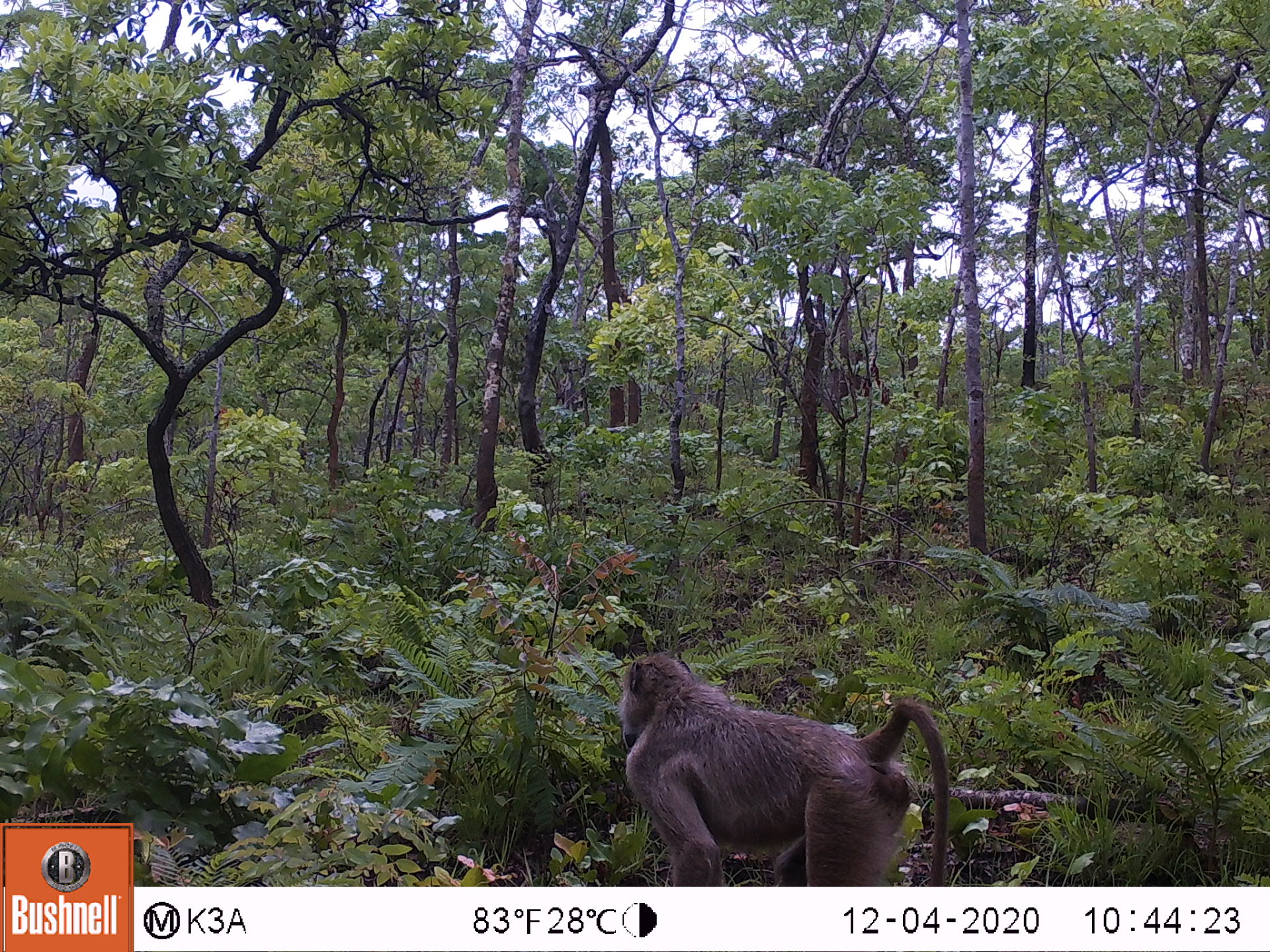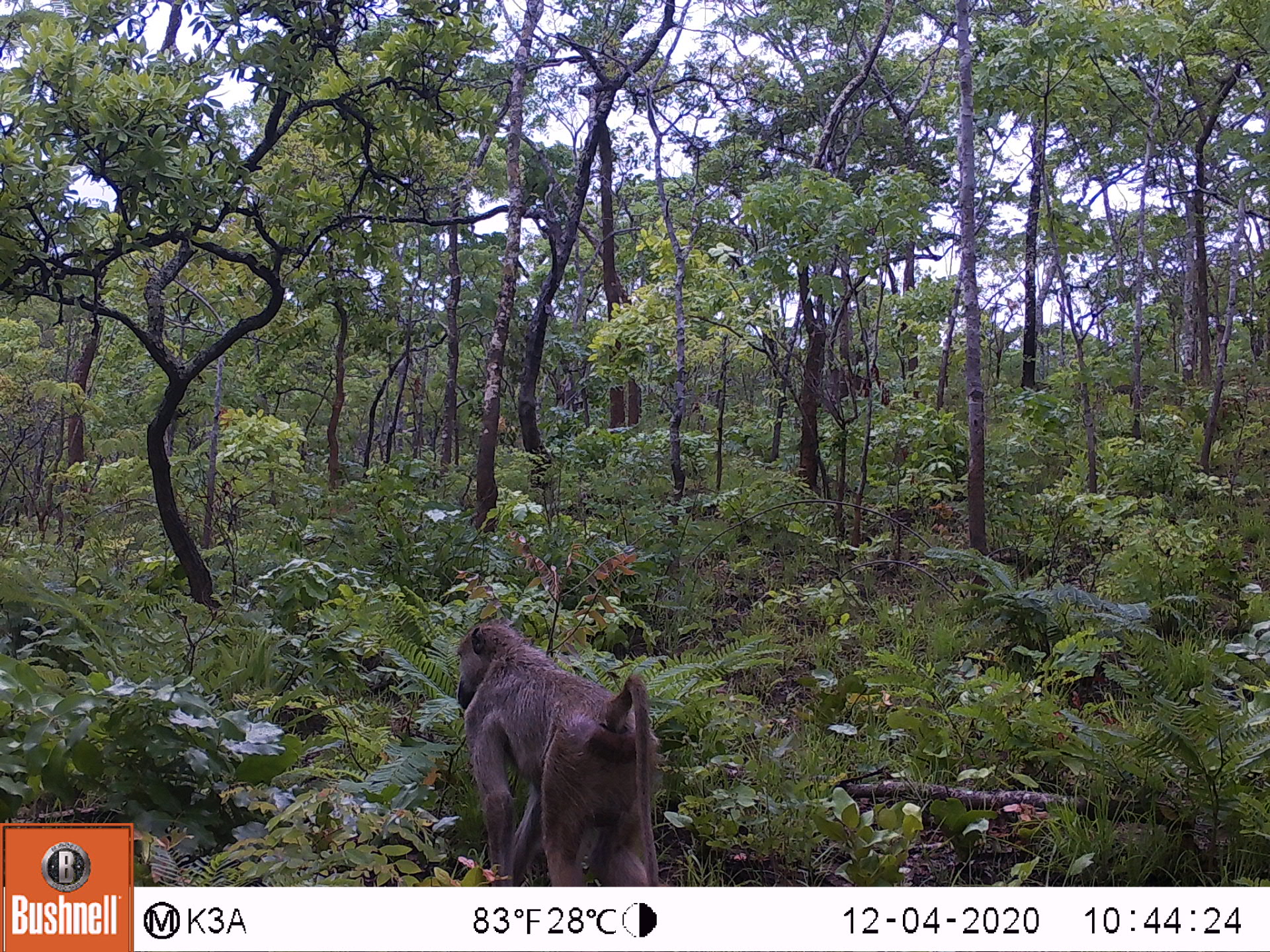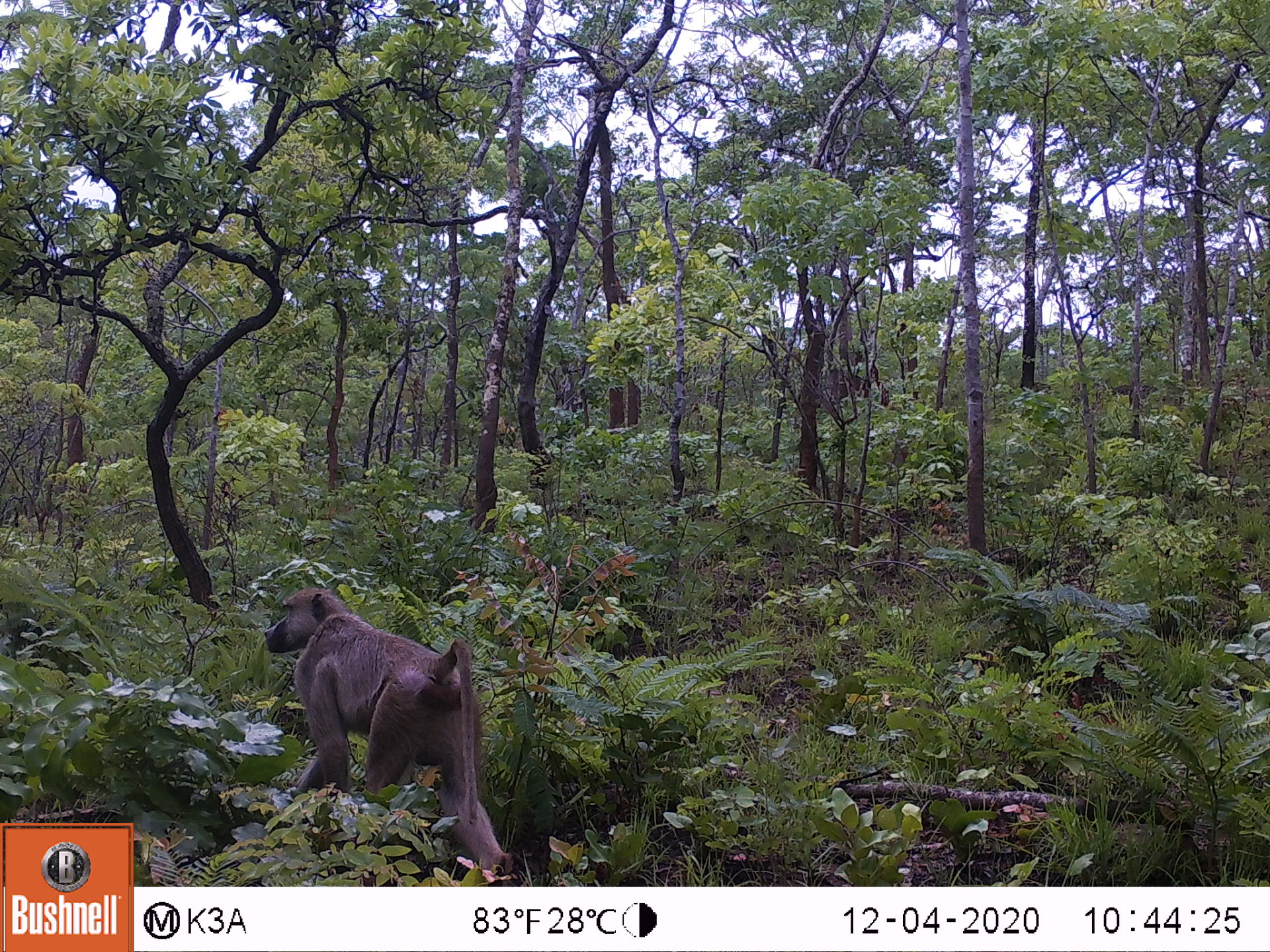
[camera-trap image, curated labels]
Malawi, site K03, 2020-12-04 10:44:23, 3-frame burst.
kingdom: Animalia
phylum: Chordata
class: Mammalia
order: Primates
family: Cercopithecidae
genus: Papio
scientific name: Papio cynocephalus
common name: yellow baboon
Yellow baboon (Papio cynocephalus), count 1.